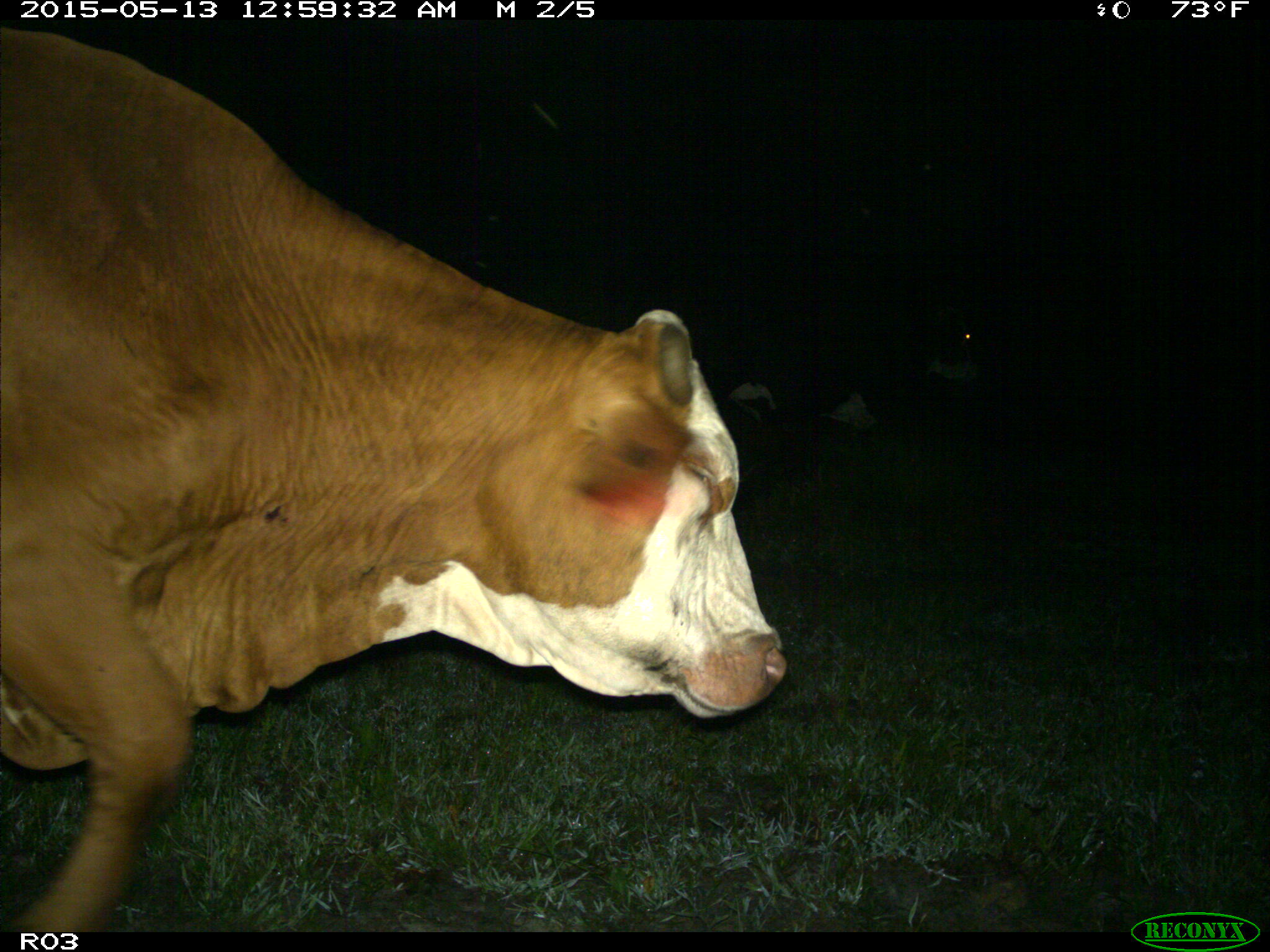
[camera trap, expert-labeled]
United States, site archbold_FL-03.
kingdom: Animalia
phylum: Chordata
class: Mammalia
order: Artiodactyla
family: Bovidae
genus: Bos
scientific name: Bos taurus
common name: domestic cow